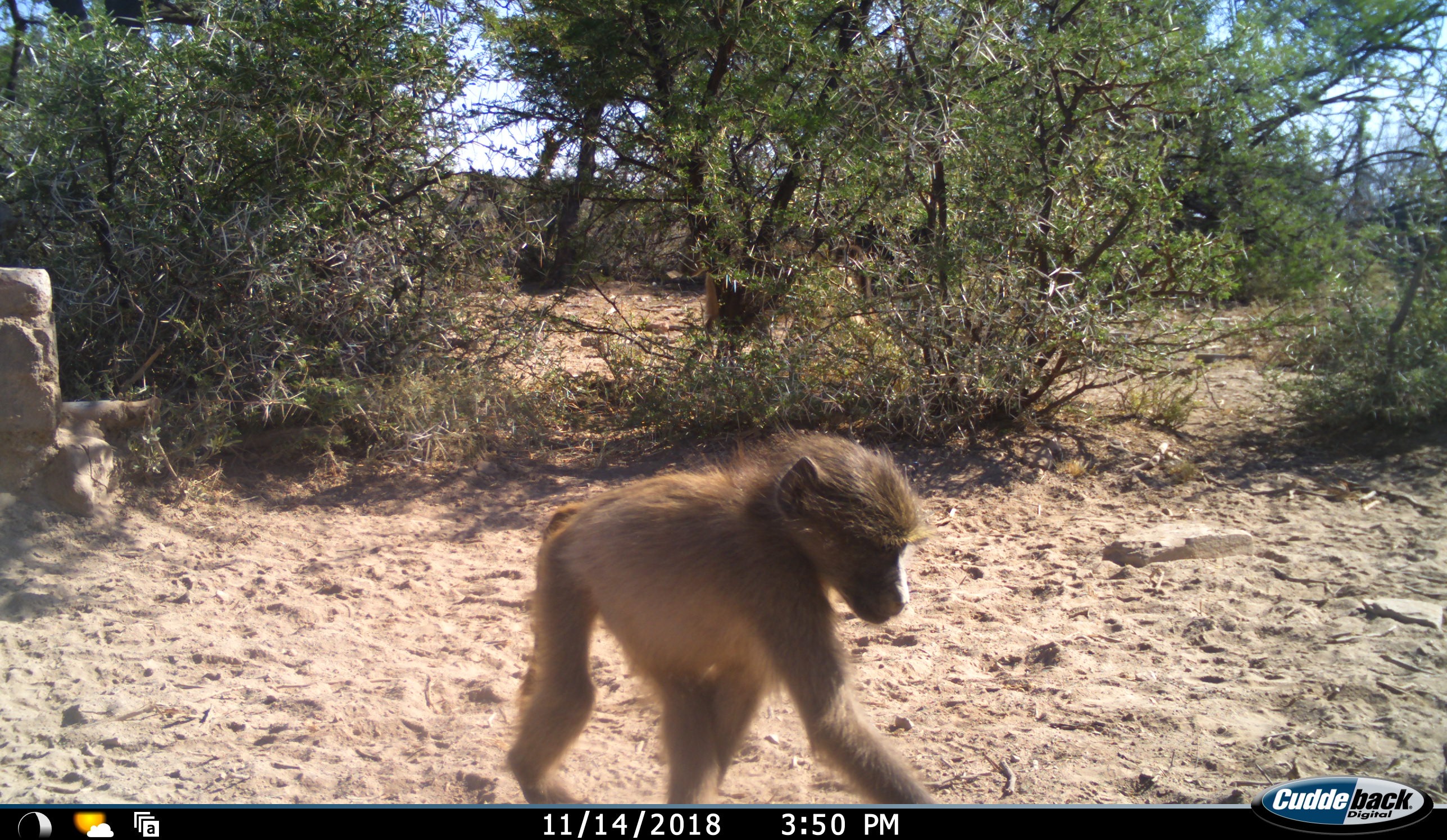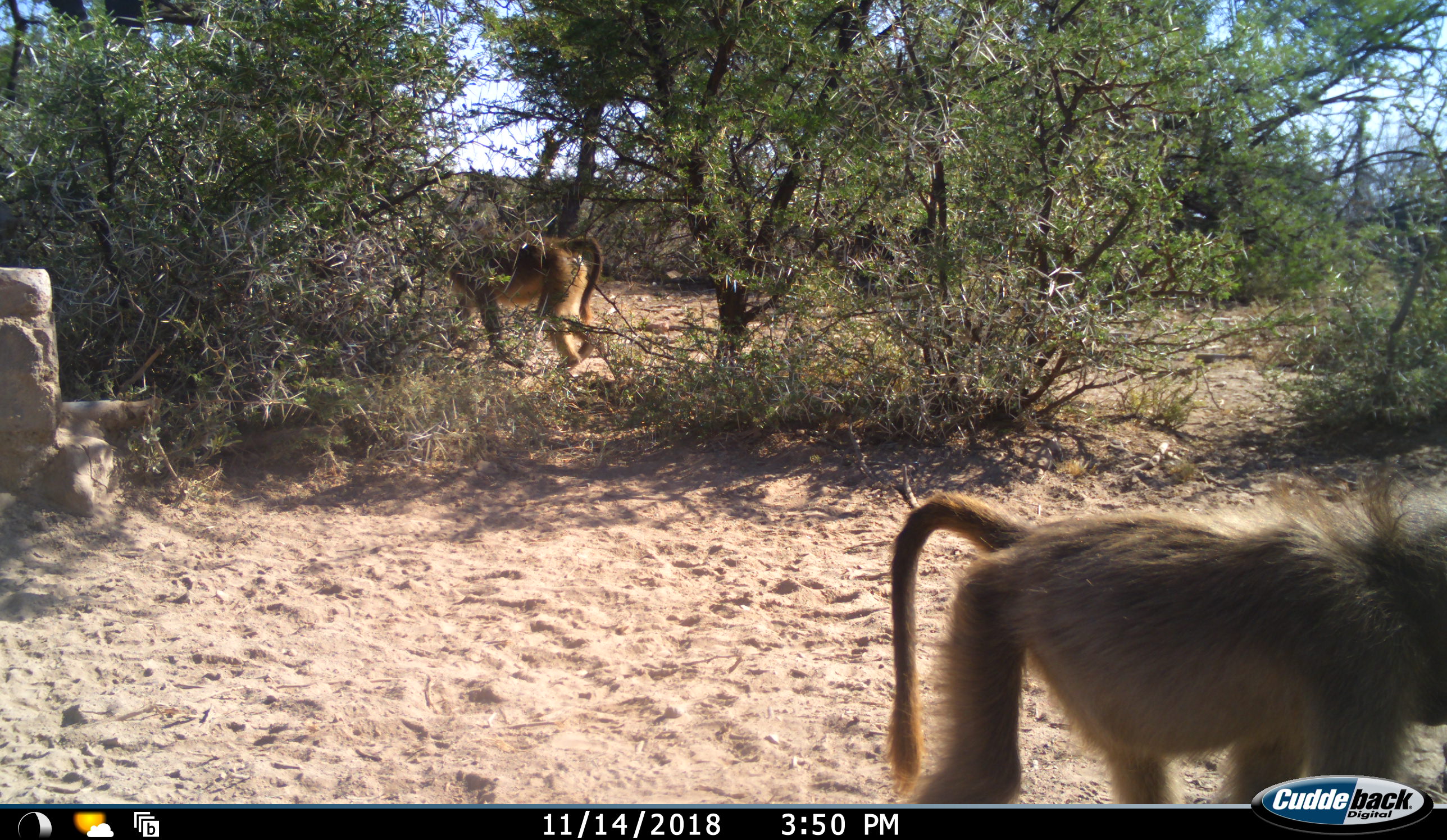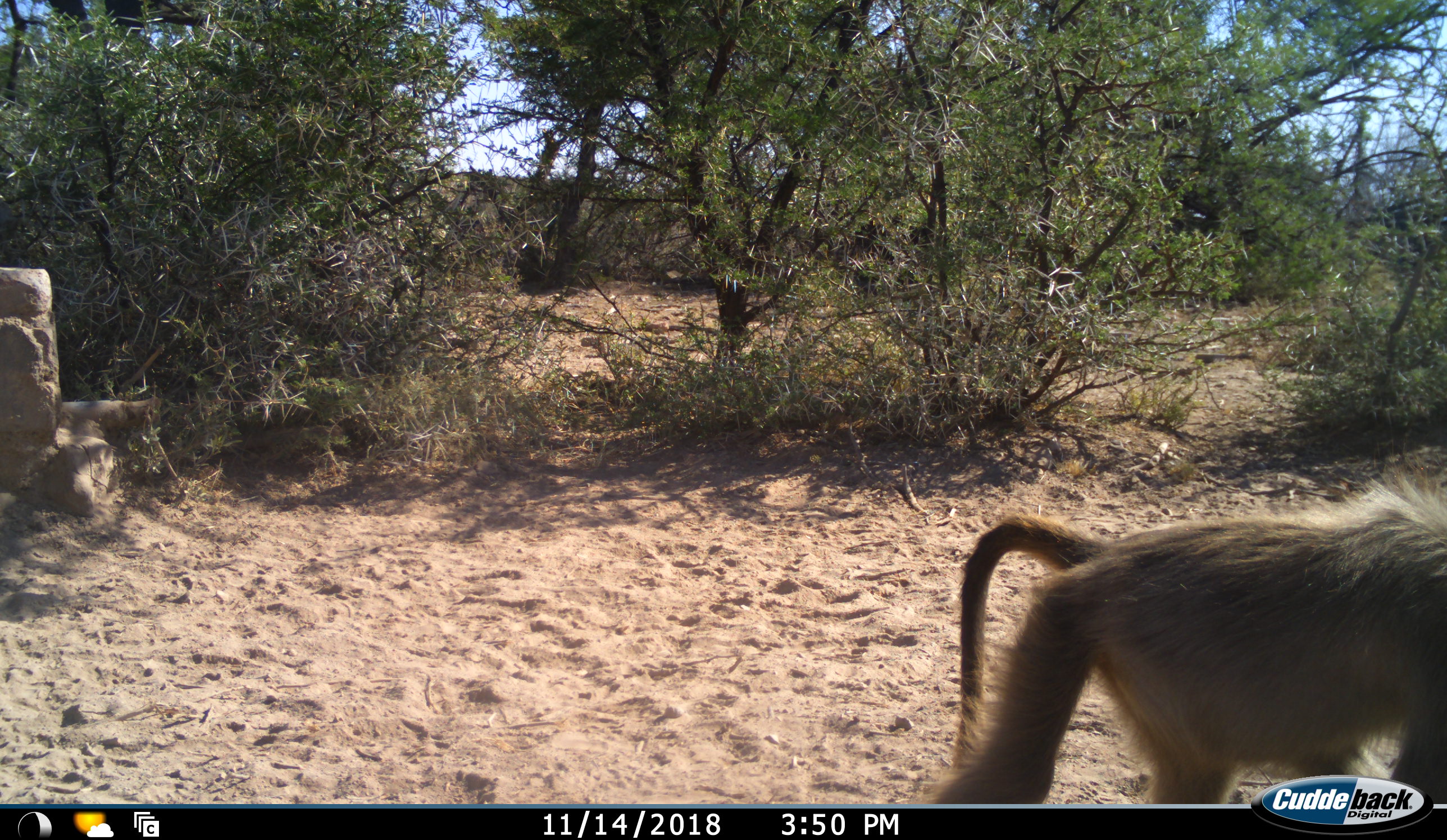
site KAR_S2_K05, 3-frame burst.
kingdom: Animalia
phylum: Chordata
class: Mammalia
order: Primates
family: Cercopithecidae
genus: Papio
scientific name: Papio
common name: baboon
Baboon (Papio), count 2. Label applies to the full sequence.